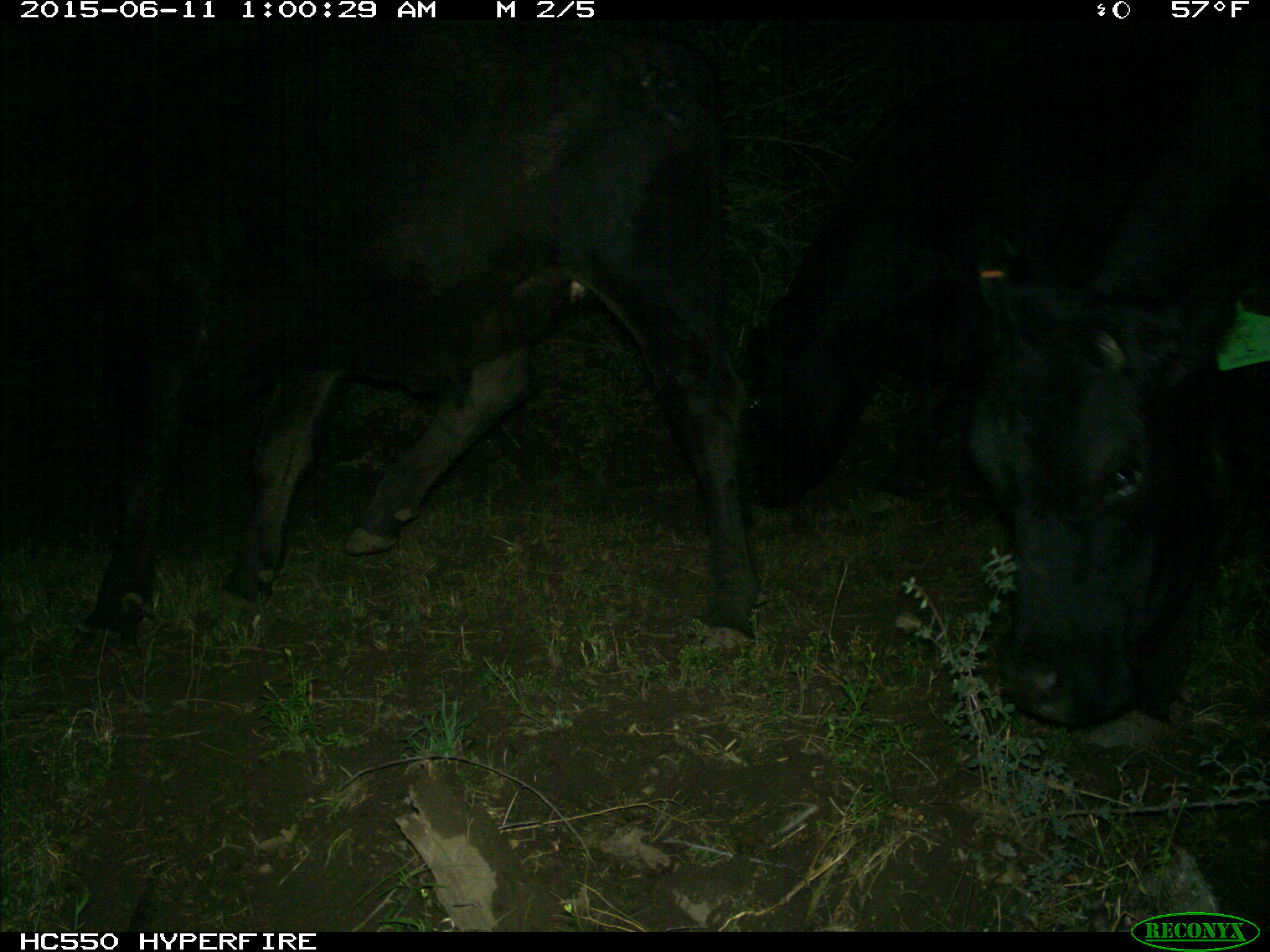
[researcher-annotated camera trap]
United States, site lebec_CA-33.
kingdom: Animalia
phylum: Chordata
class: Mammalia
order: Artiodactyla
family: Bovidae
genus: Bos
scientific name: Bos taurus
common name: domestic cow